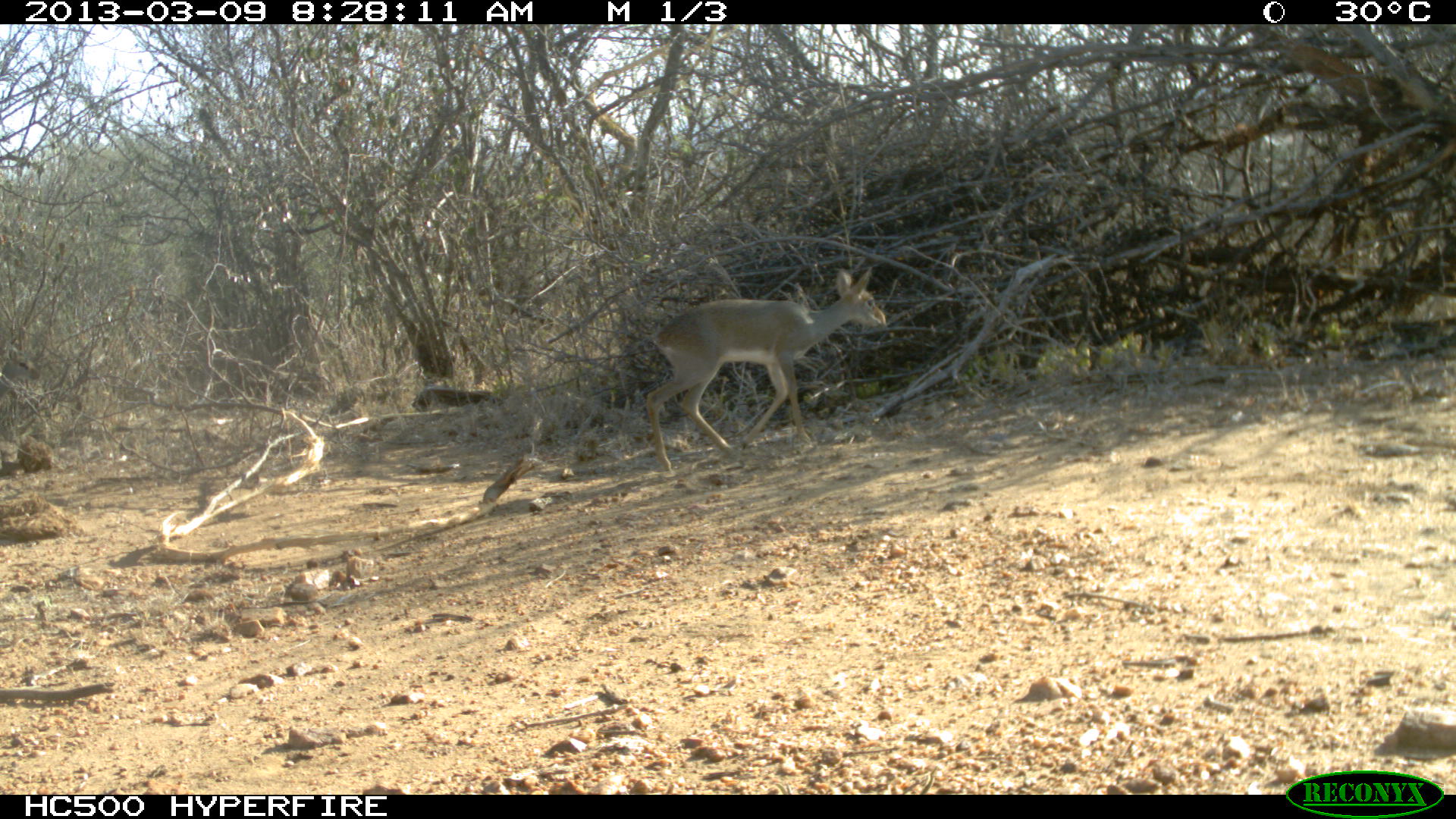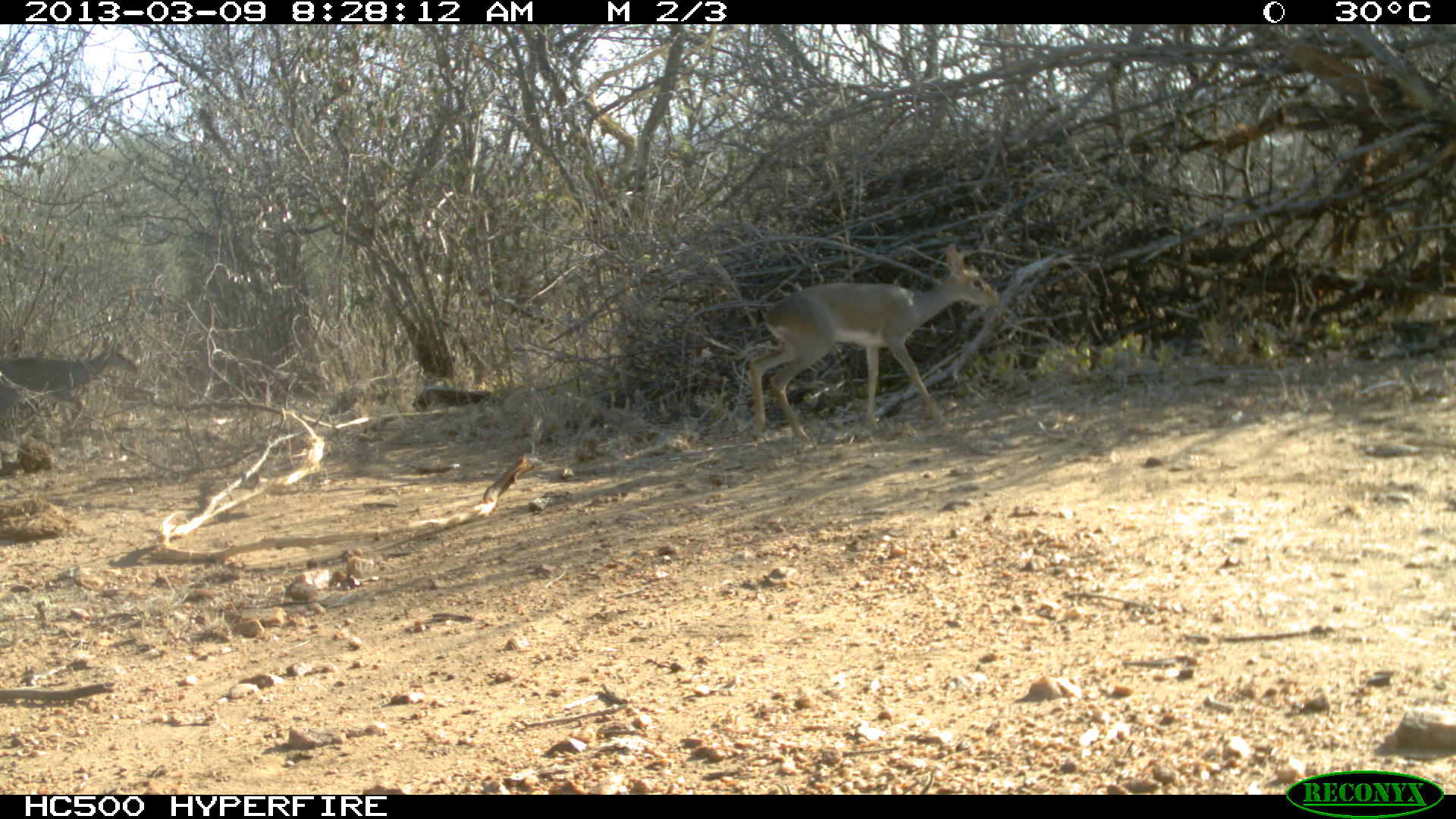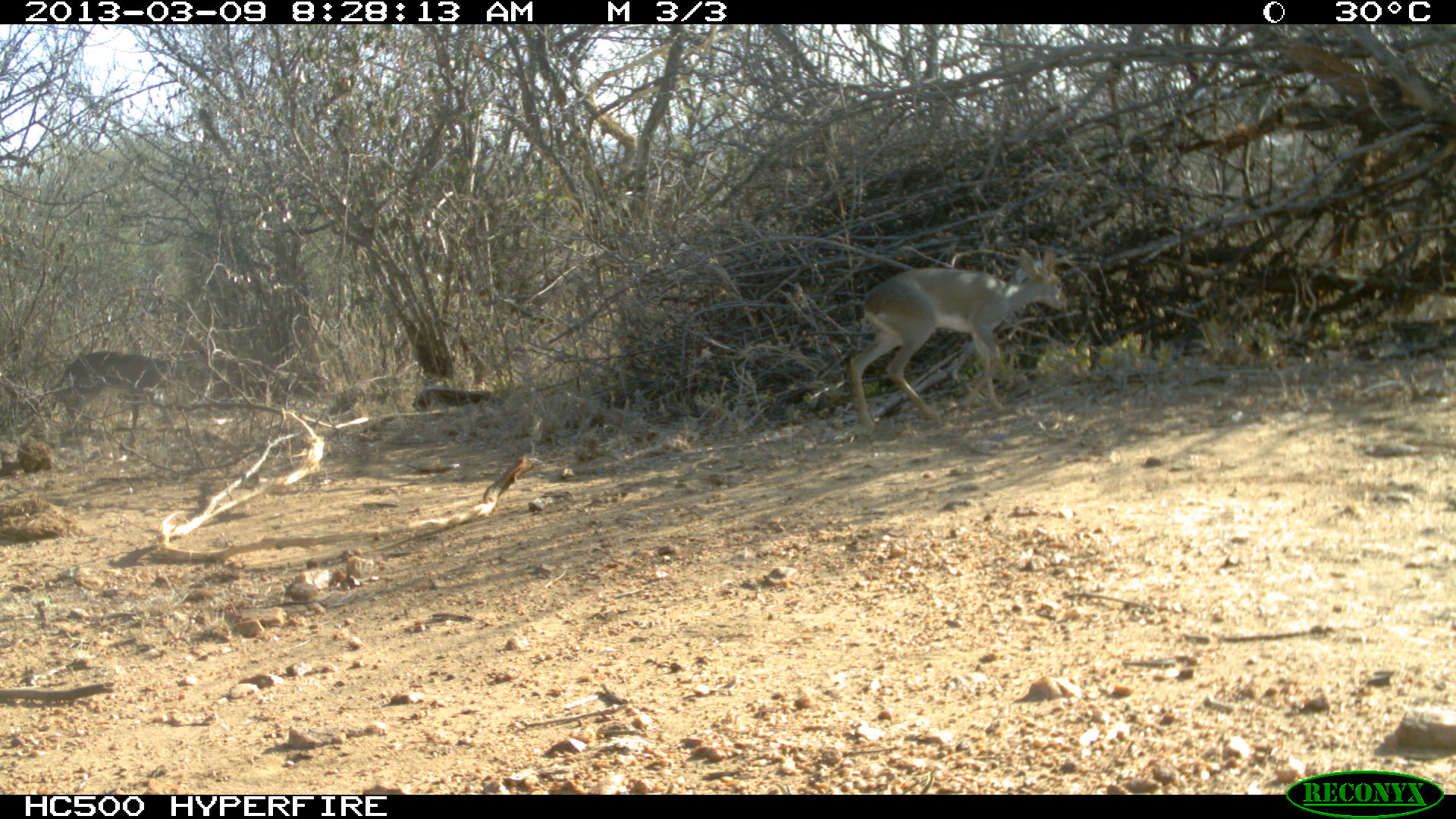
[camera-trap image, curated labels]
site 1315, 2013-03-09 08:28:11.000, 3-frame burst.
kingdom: Animalia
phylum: Chordata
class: Mammalia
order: Artiodactyla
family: Bovidae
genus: Madoqua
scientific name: Madoqua guentheri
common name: günther's dik-dik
Madoqua guentheri (günther's dik-dik), count 1.